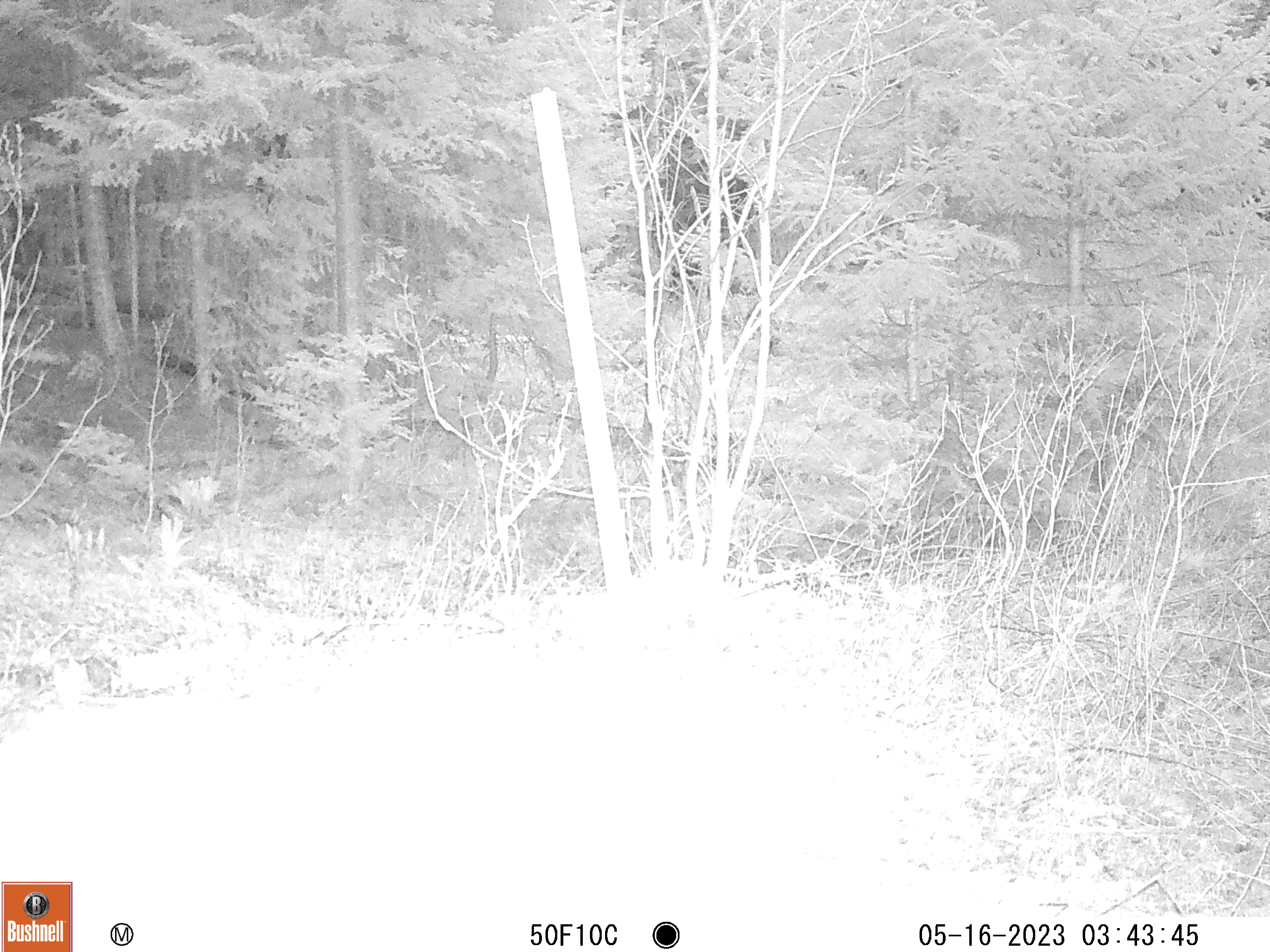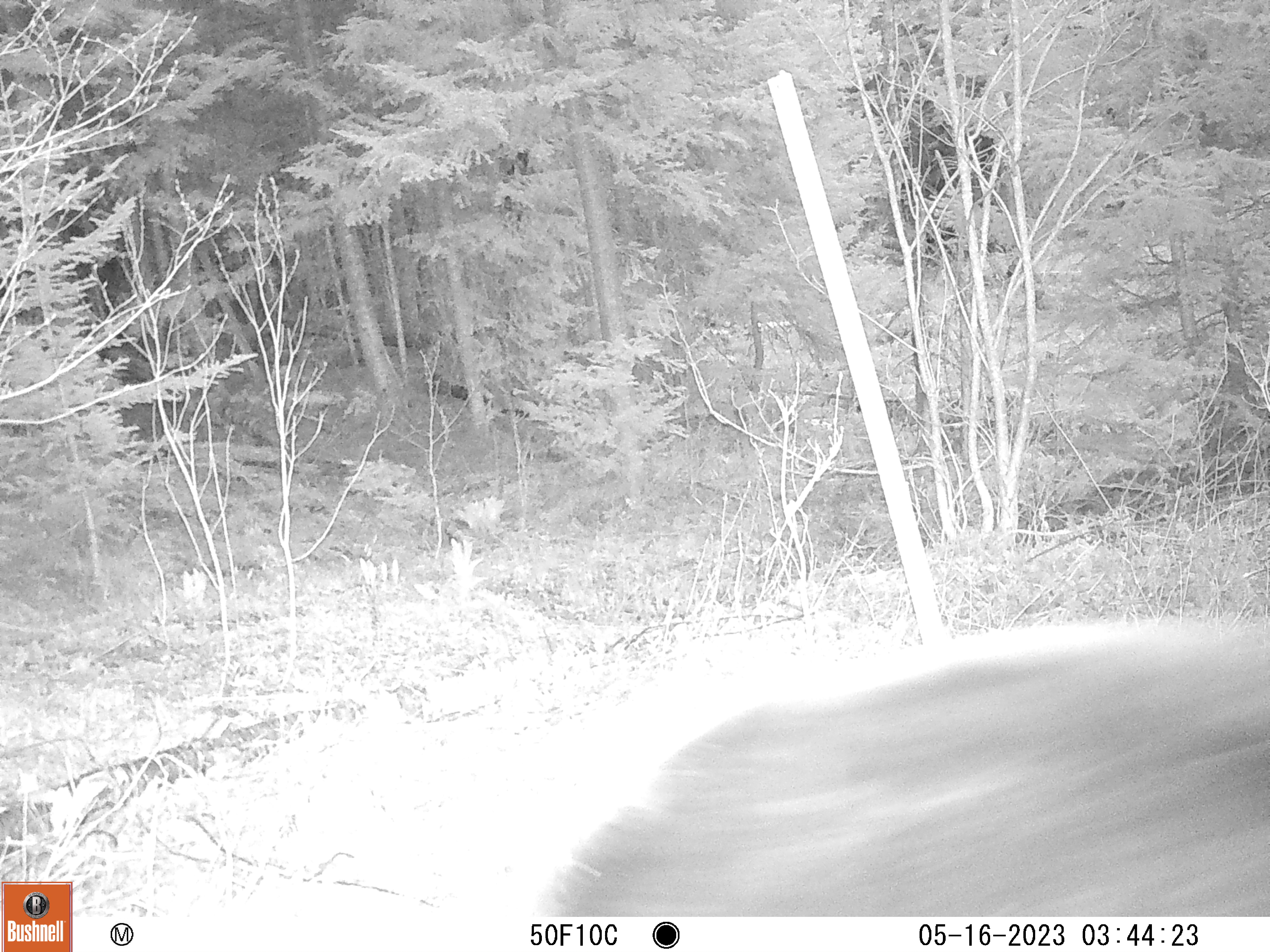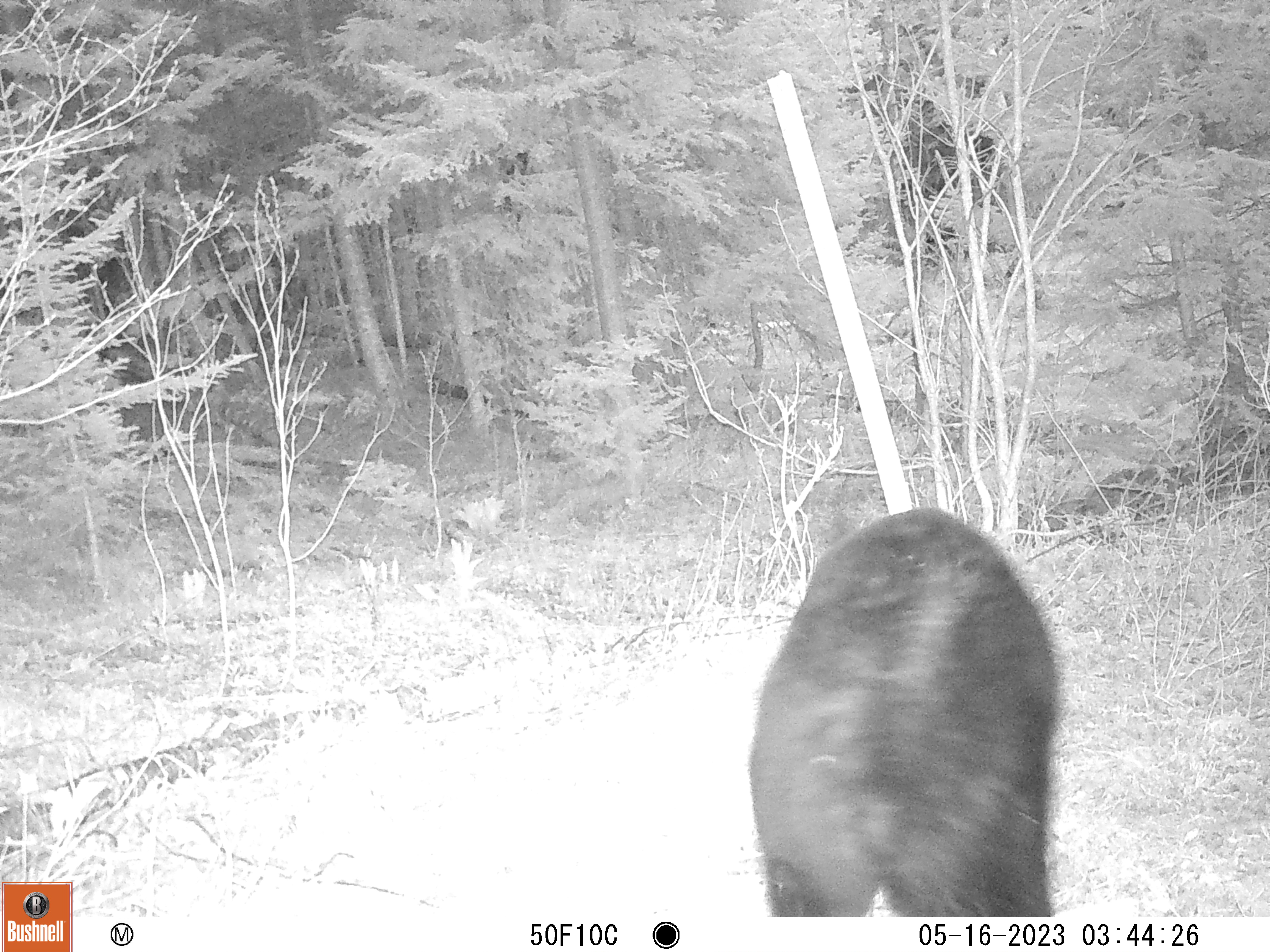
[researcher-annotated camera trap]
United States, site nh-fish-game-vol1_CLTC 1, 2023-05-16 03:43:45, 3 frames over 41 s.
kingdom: Animalia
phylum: Chordata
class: Mammalia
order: Carnivora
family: Ursidae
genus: Ursus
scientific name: Ursus americanus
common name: black bear